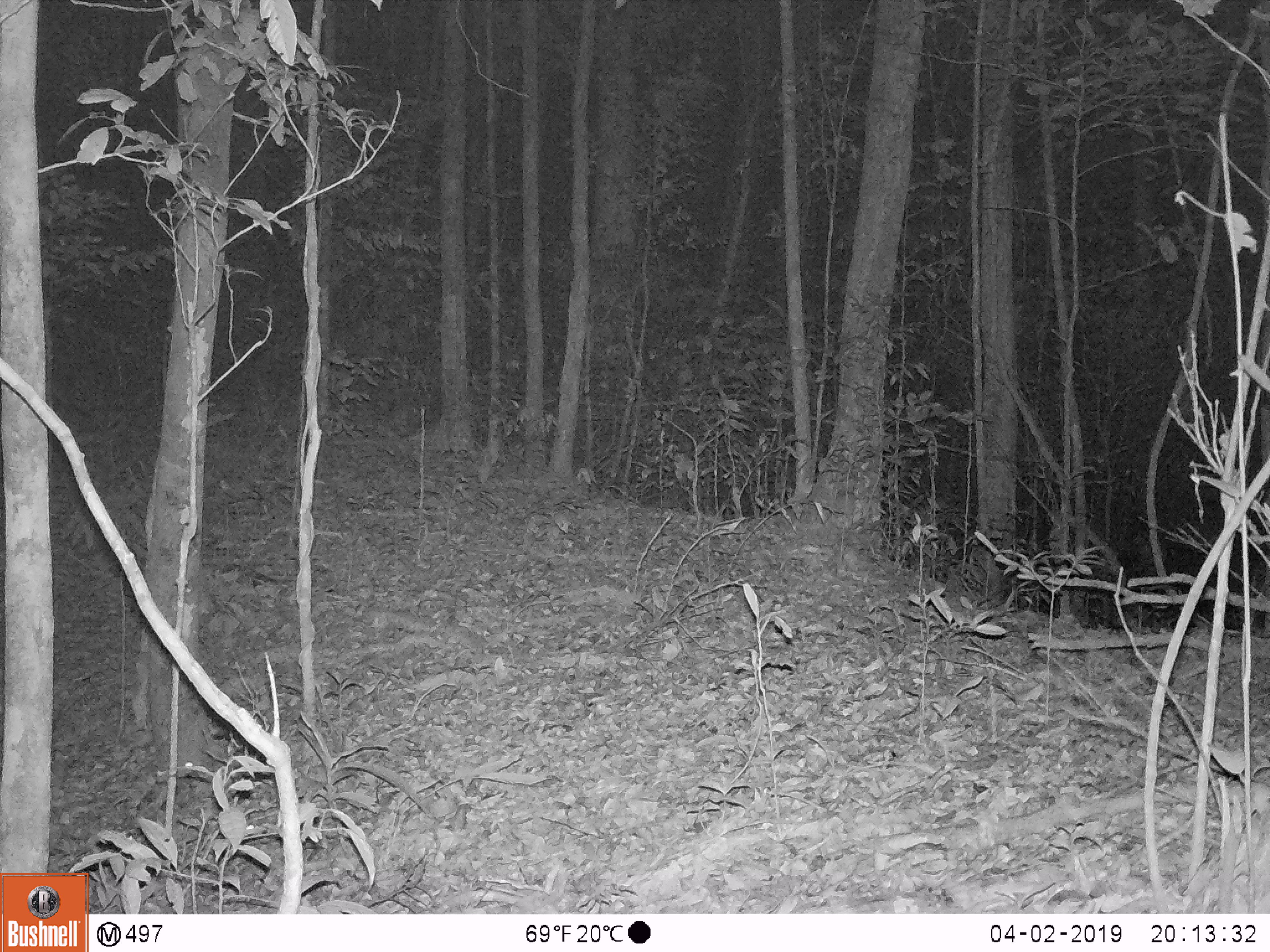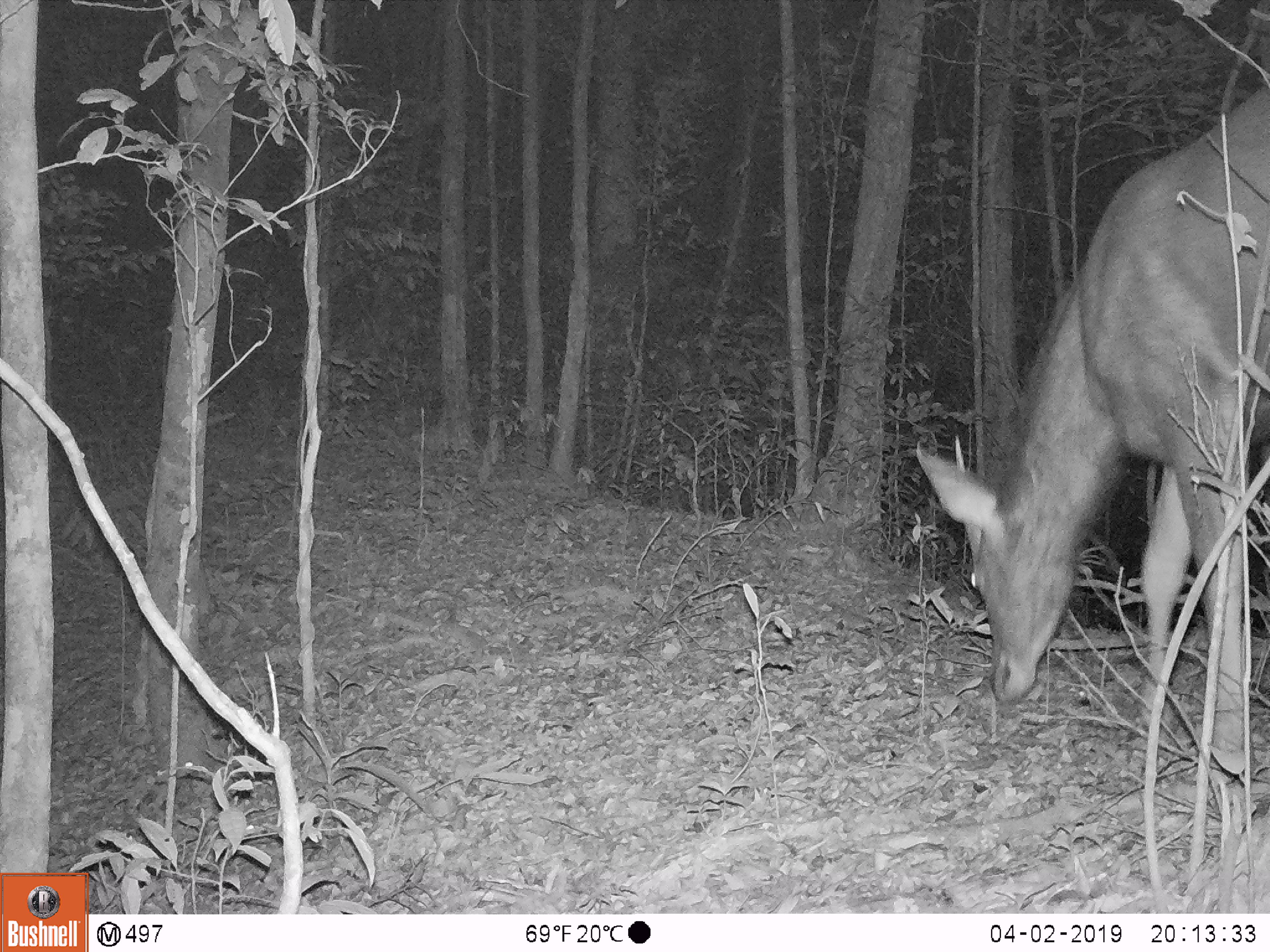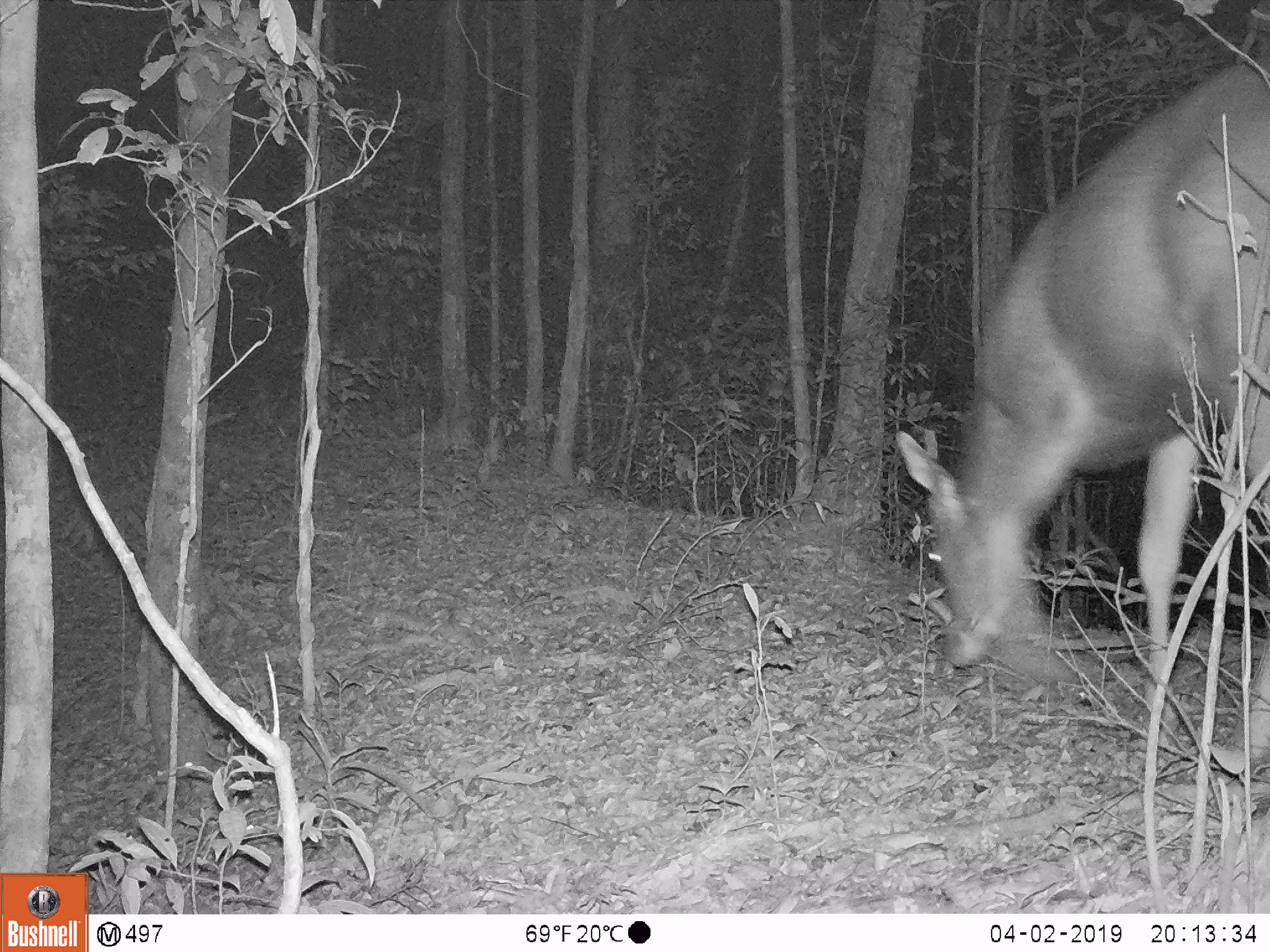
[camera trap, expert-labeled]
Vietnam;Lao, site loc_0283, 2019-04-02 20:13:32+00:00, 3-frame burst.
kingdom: Animalia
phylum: Chordata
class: Mammalia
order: Artiodactyla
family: Cervidae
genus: Rusa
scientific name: Rusa unicolor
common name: sambar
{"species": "sambar (Rusa unicolor)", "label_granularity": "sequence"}